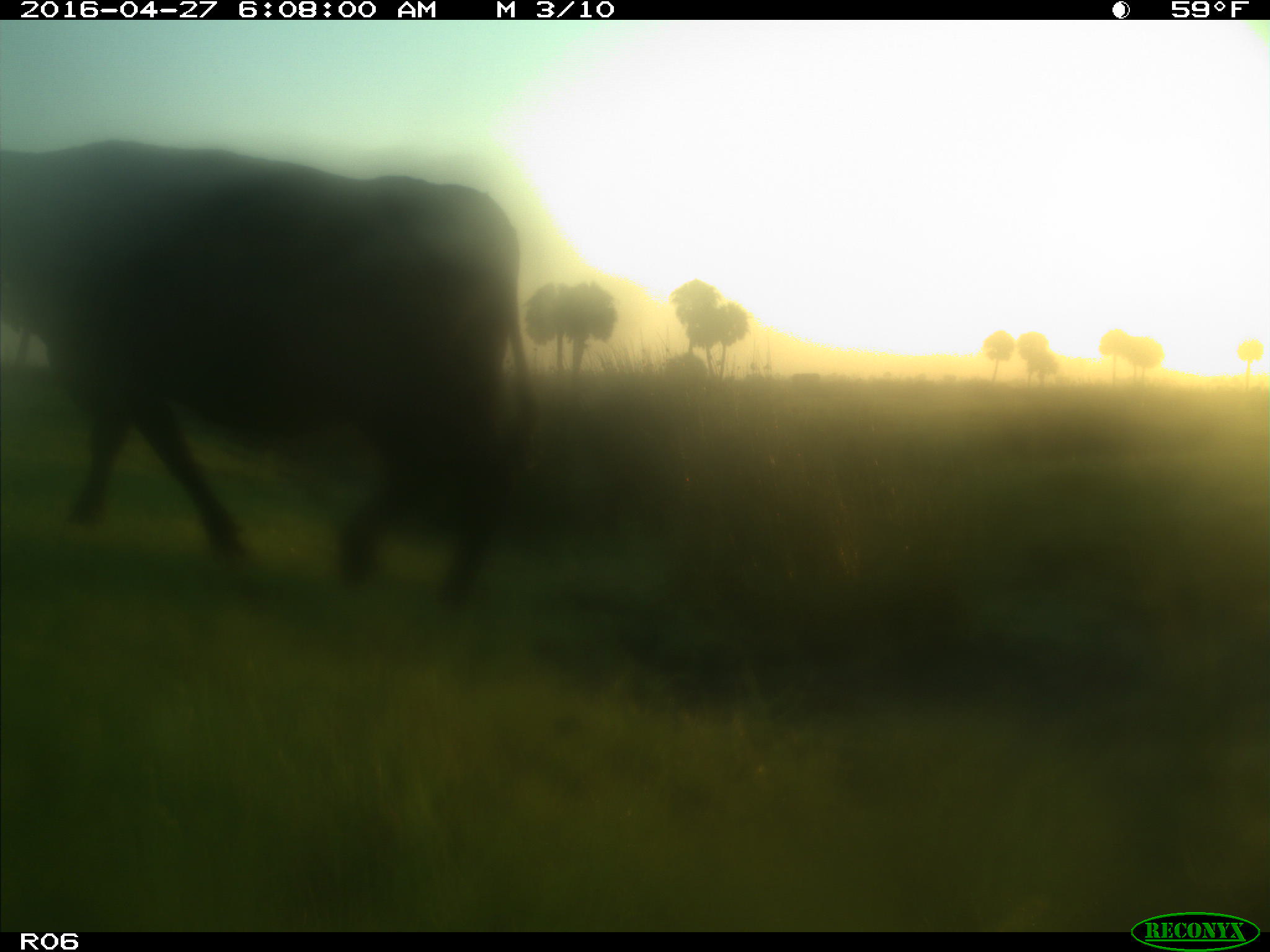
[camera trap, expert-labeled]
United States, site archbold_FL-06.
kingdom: Animalia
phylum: Chordata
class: Mammalia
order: Artiodactyla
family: Bovidae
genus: Bos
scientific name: Bos taurus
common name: domestic cow